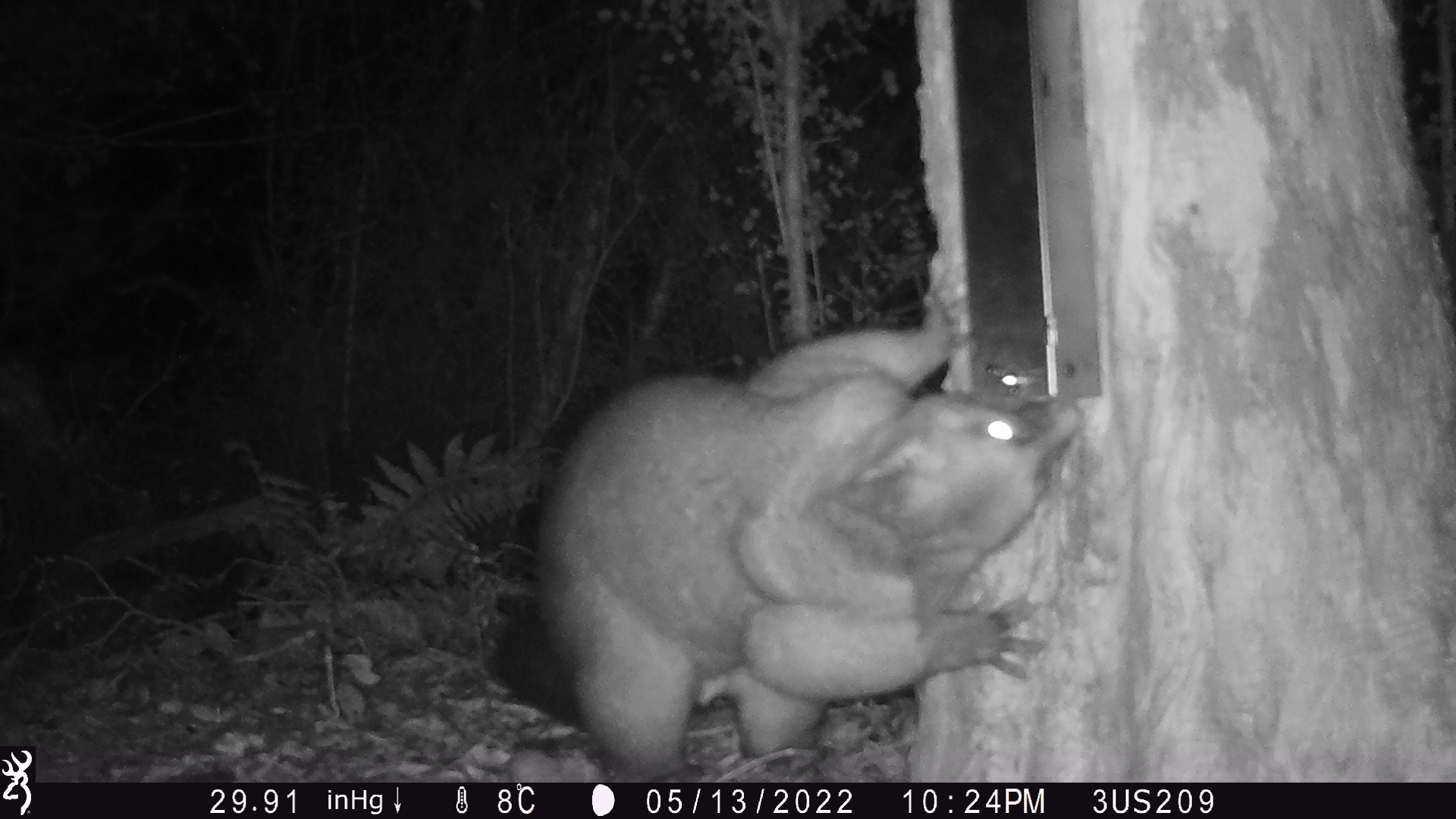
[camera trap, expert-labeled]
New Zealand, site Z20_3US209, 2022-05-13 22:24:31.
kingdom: Animalia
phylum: Chordata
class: Mammalia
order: Diprotodontia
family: Phalangeridae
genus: Trichosurus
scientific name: Trichosurus vulpecula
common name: common brushtail possum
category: possum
Possum (common brushtail possum) (Trichosurus vulpecula).